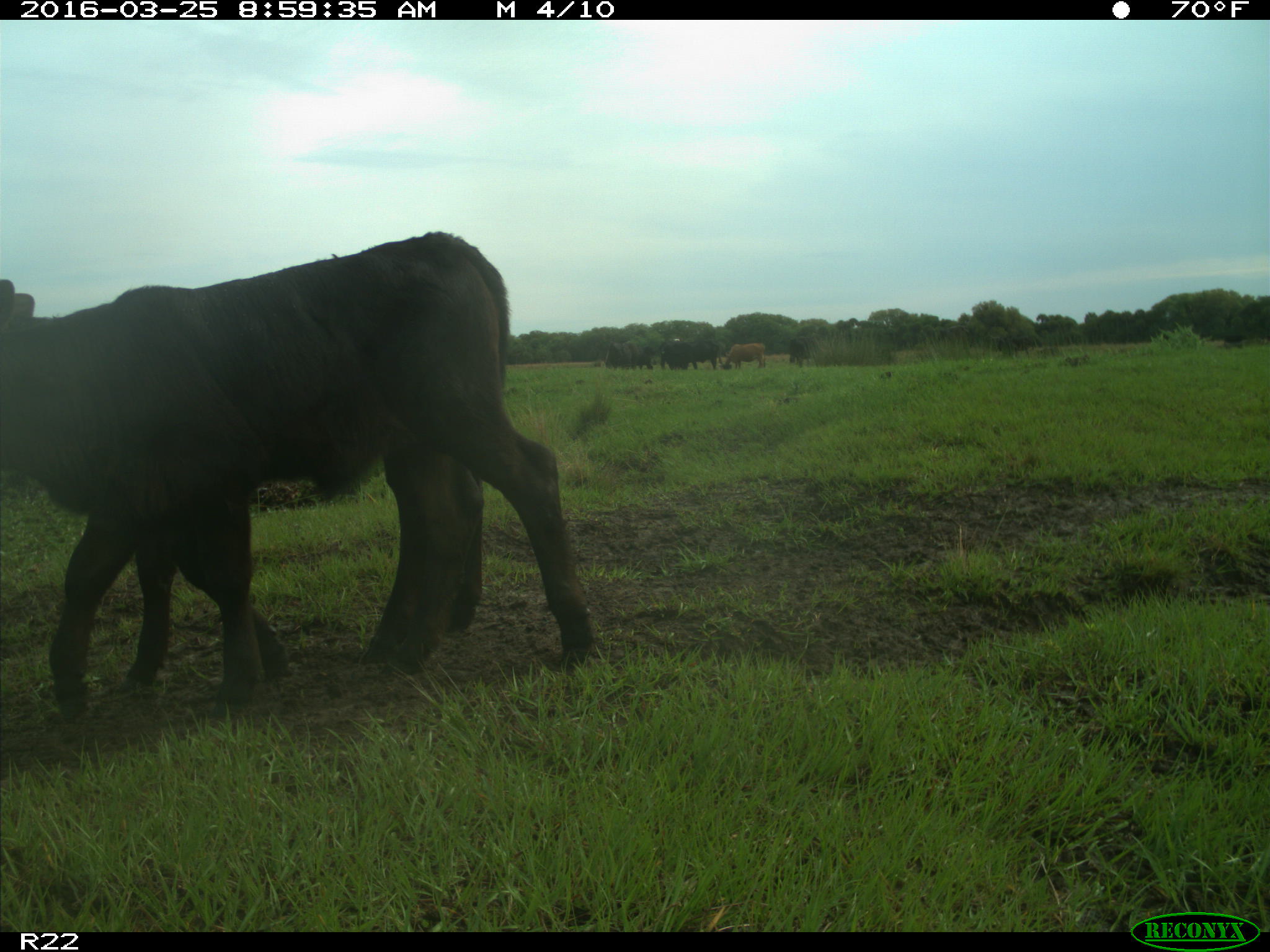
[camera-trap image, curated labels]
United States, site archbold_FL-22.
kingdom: Animalia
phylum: Chordata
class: Mammalia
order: Artiodactyla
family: Bovidae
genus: Bos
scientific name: Bos taurus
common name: domestic cow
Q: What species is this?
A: Bos taurus (domestic cow).